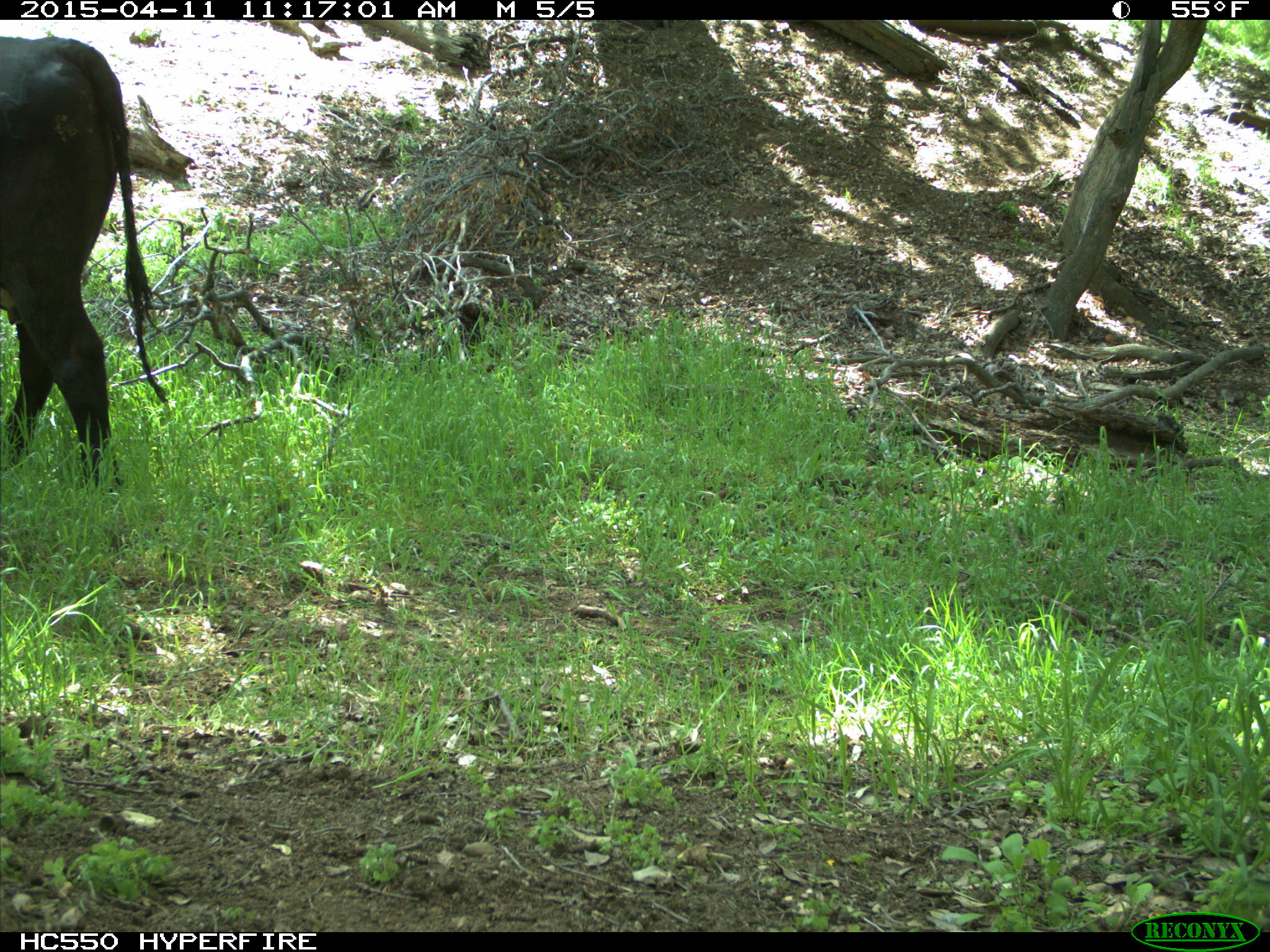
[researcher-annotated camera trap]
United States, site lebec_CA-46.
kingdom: Animalia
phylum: Chordata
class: Mammalia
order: Artiodactyla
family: Bovidae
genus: Bos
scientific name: Bos taurus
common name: domestic cow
Bos taurus (domestic cow).